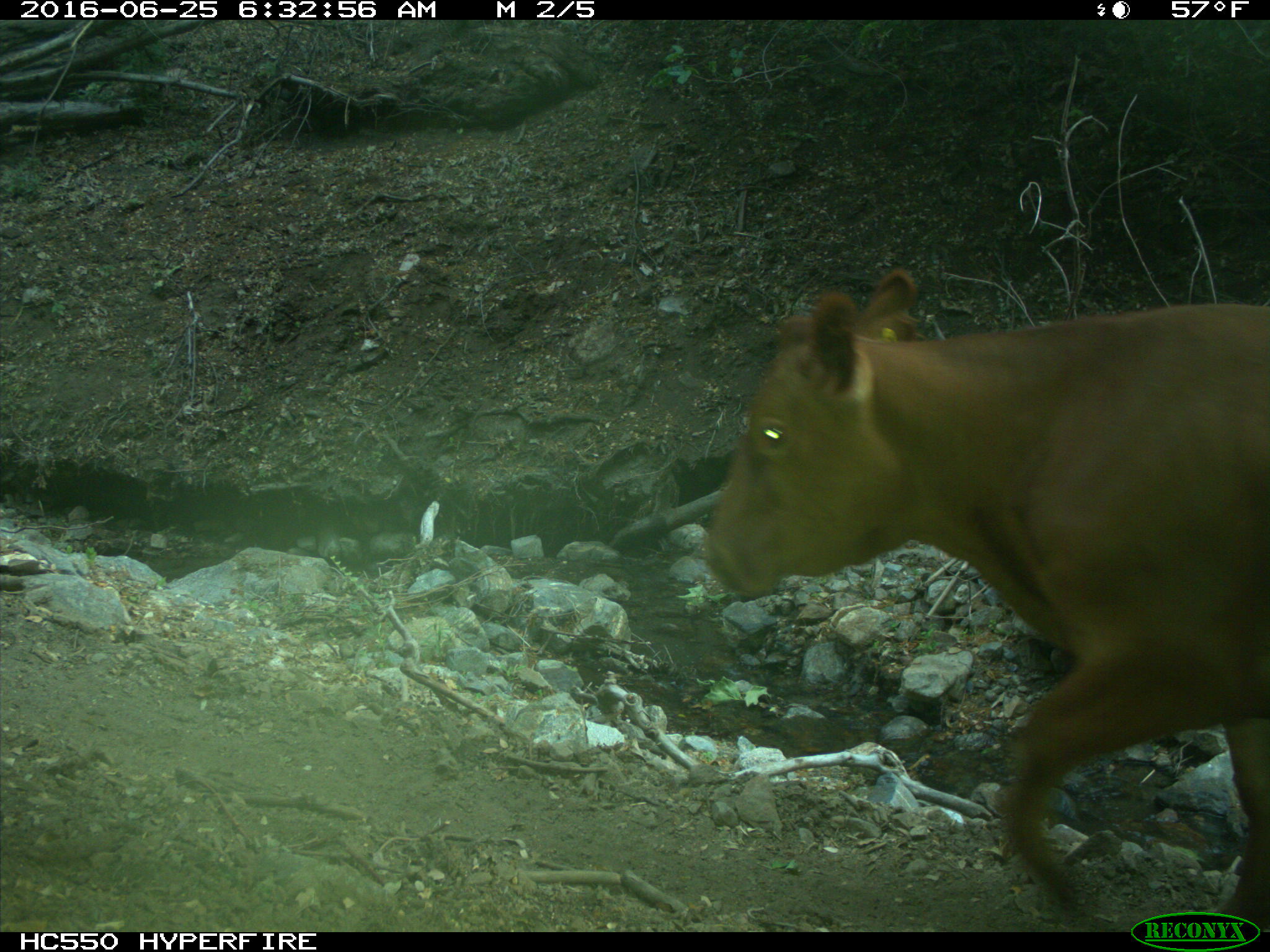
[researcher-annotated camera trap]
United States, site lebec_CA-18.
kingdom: Animalia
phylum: Chordata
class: Mammalia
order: Artiodactyla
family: Bovidae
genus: Bos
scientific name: Bos taurus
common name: domestic cow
Bos taurus (domestic cow).